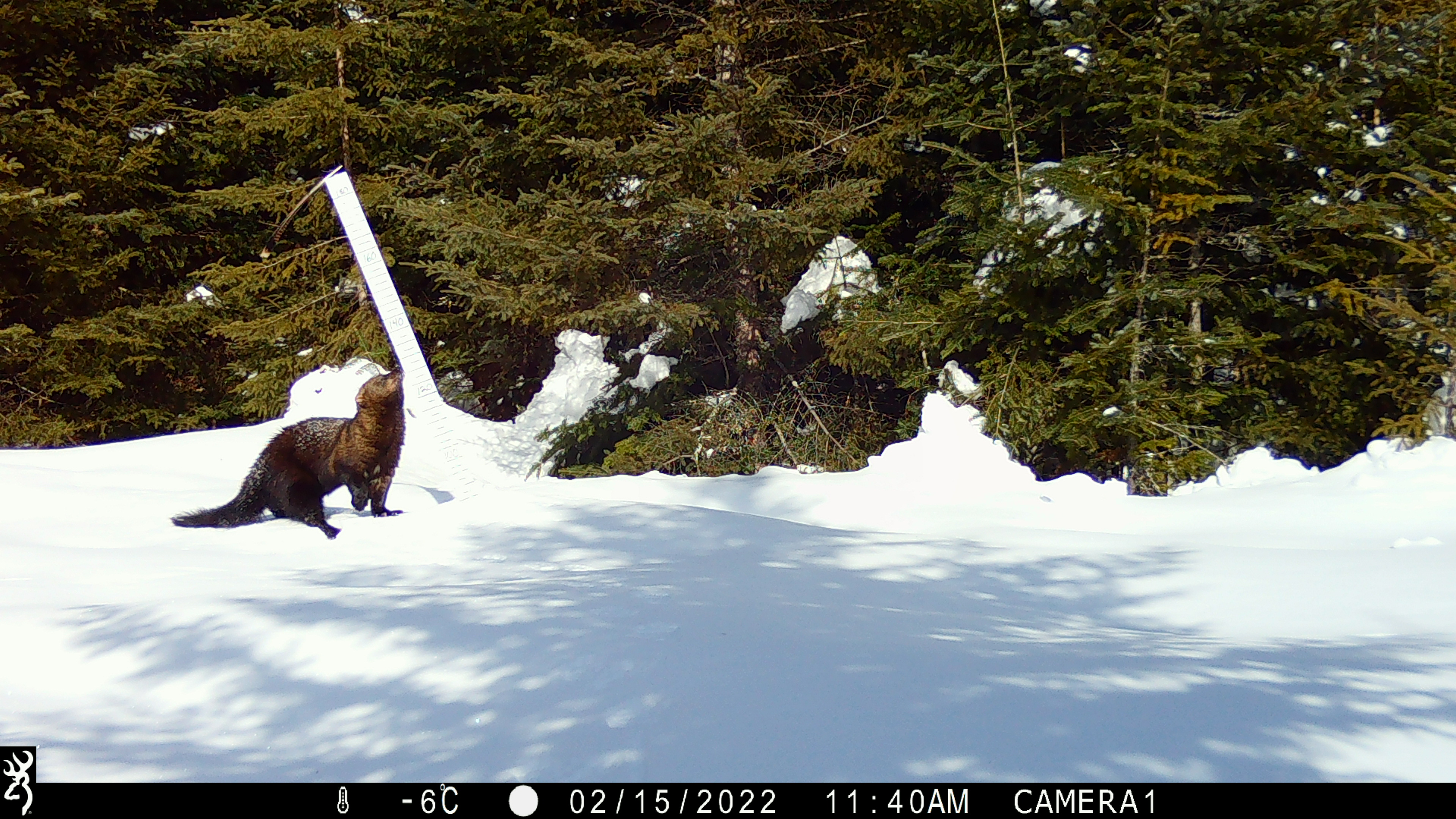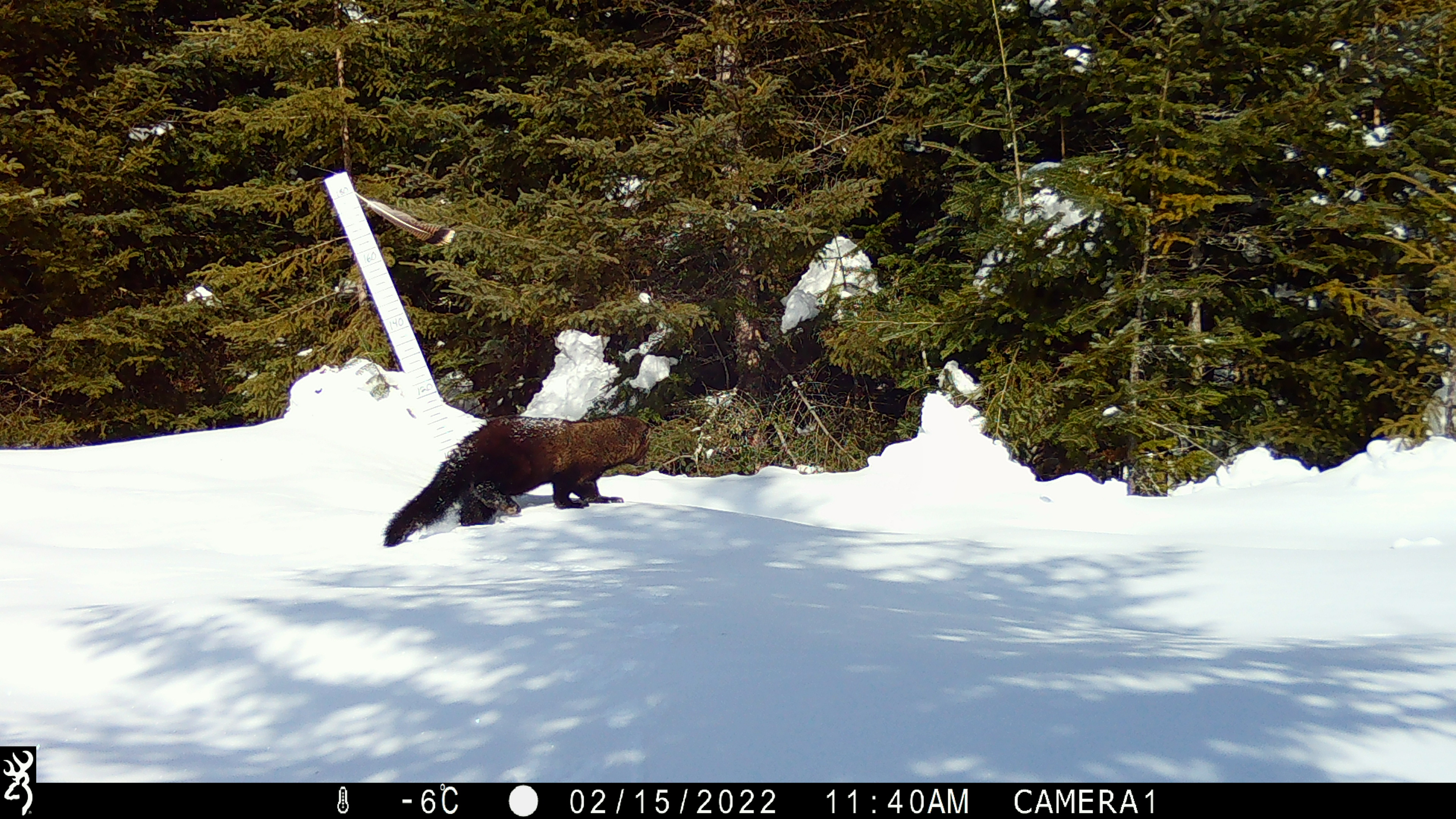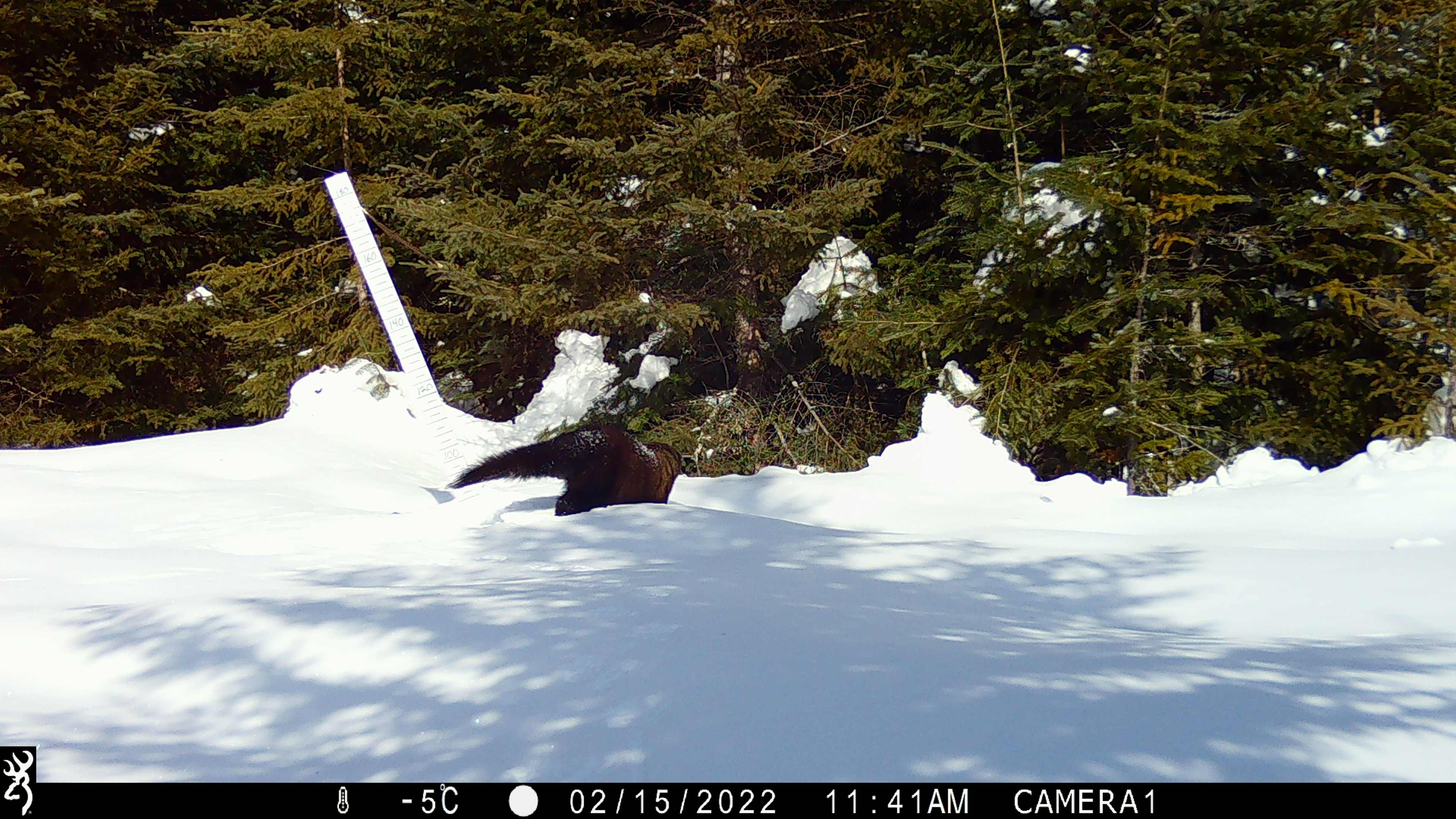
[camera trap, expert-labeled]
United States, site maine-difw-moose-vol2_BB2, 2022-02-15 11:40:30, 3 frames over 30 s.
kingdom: Animalia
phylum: Chordata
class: Mammalia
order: Carnivora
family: Mustelidae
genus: Pekania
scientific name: Pekania pennanti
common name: fisher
Fisher (Pekania pennanti).